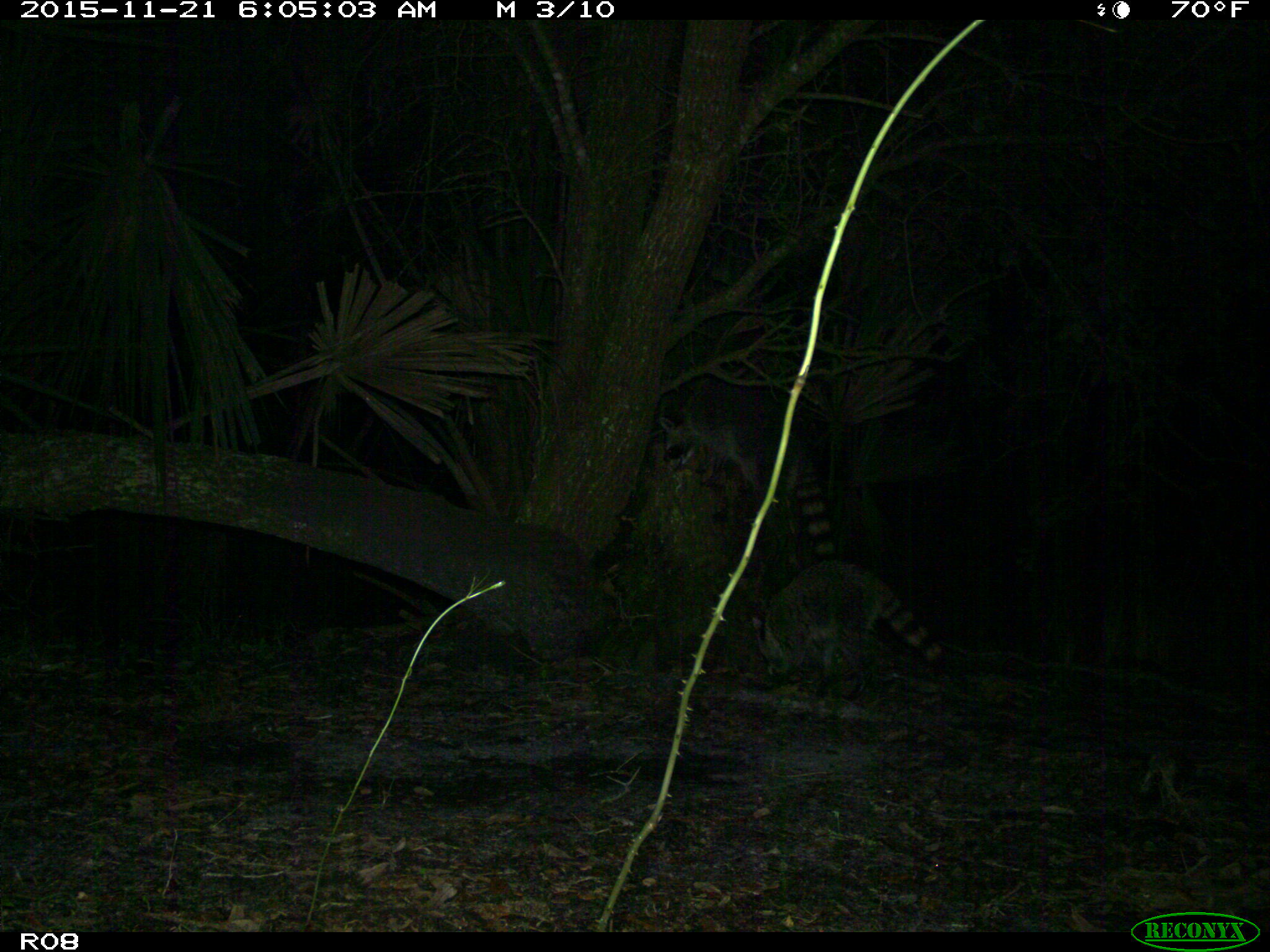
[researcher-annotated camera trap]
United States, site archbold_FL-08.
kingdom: Animalia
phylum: Chordata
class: Mammalia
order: Carnivora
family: Procyonidae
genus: Procyon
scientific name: Procyon lotor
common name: common raccoon